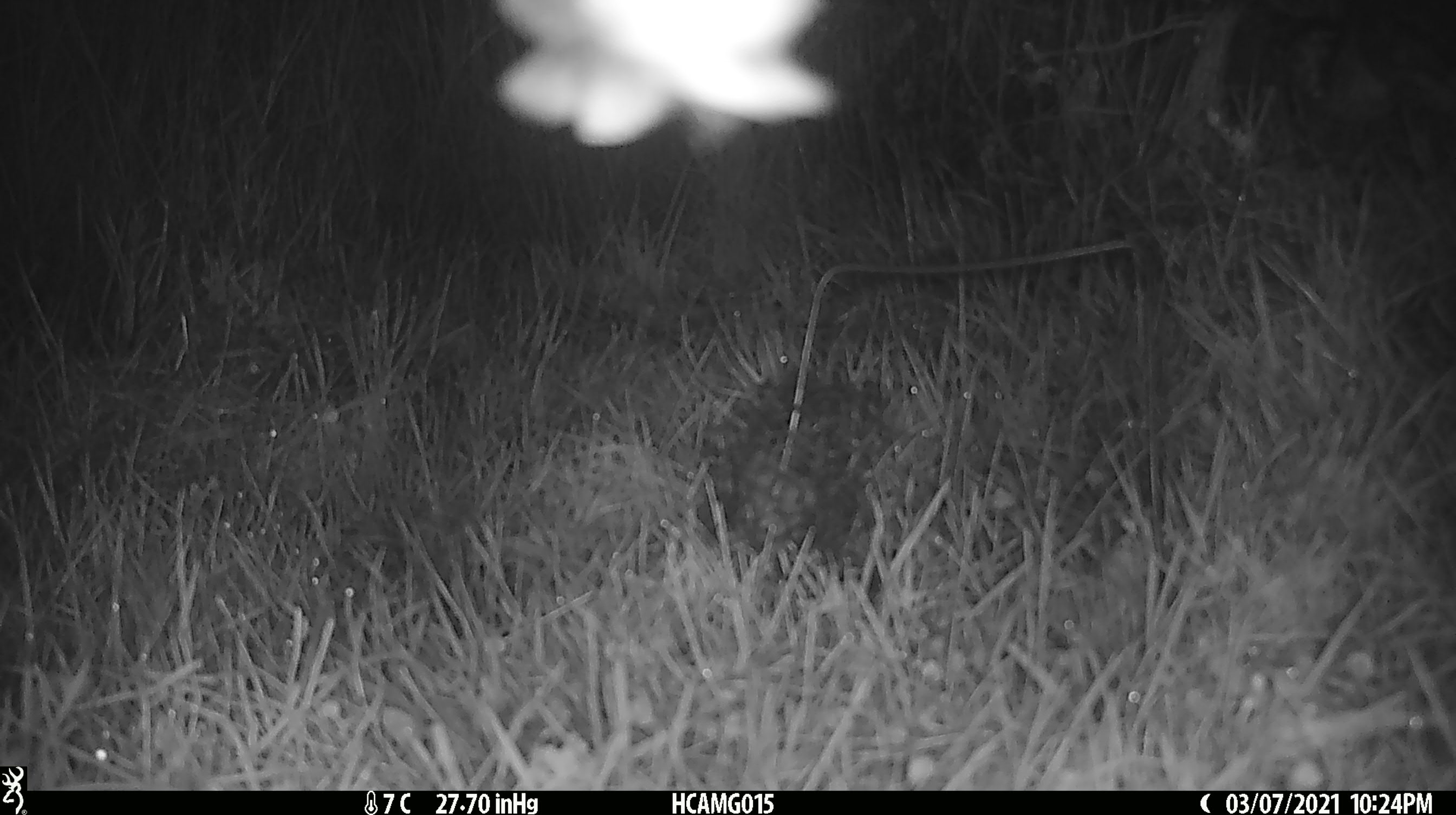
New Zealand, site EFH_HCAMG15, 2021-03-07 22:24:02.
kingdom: Animalia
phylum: Arthropoda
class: Insecta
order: Lepidoptera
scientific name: Lepidoptera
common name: moth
Moth (Lepidoptera).